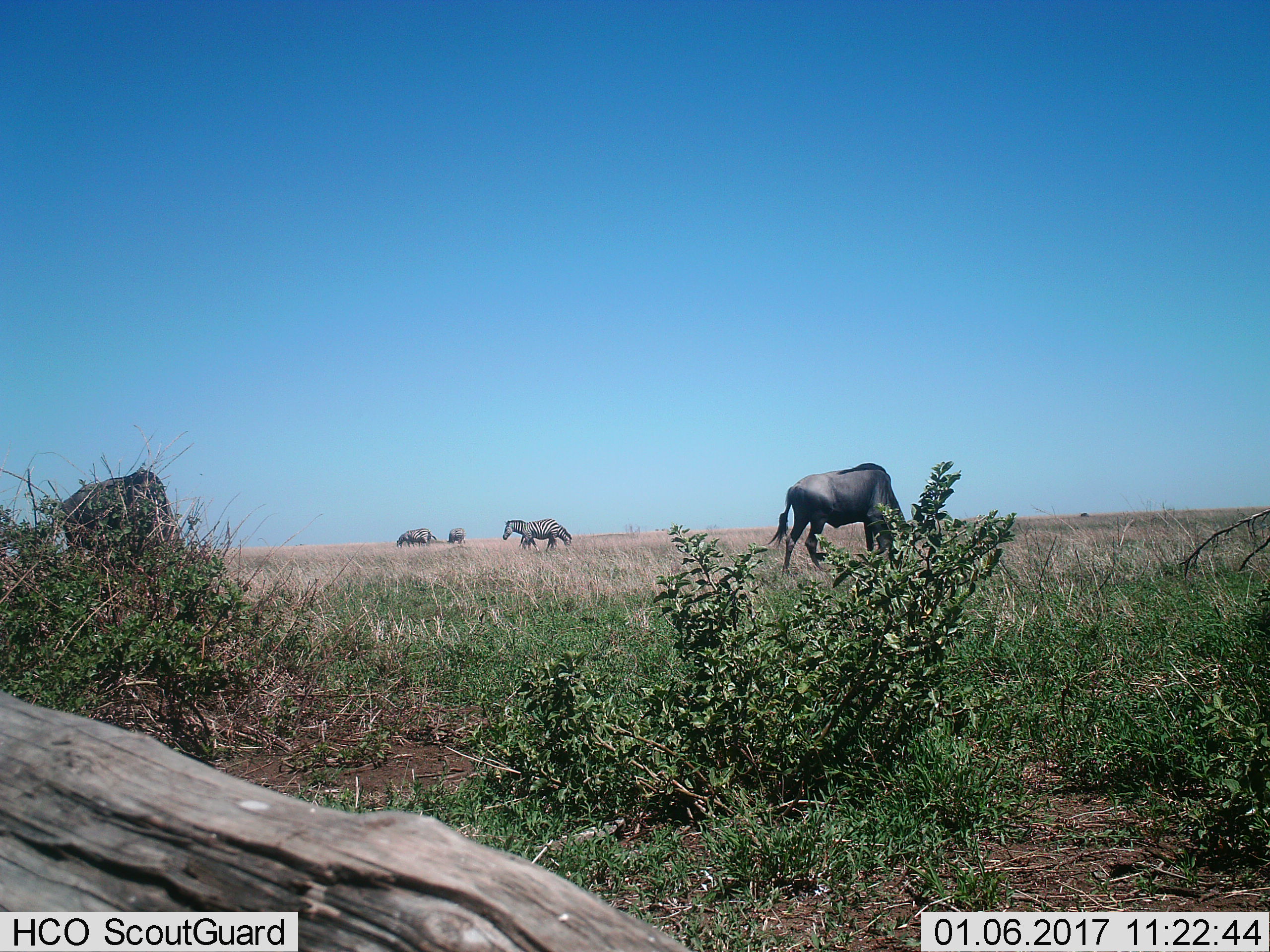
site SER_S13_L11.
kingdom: Animalia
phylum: Chordata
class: Mammalia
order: Artiodactyla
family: Bovidae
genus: Connochaetes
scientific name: Connochaetes taurinus taurinus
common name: blue wildebeest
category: wildebeestblue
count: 2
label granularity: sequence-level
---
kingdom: Animalia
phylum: Chordata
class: Mammalia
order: Perissodactyla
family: Equidae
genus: Equus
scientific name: Equus quagga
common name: plains zebra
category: zebraplains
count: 4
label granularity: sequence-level